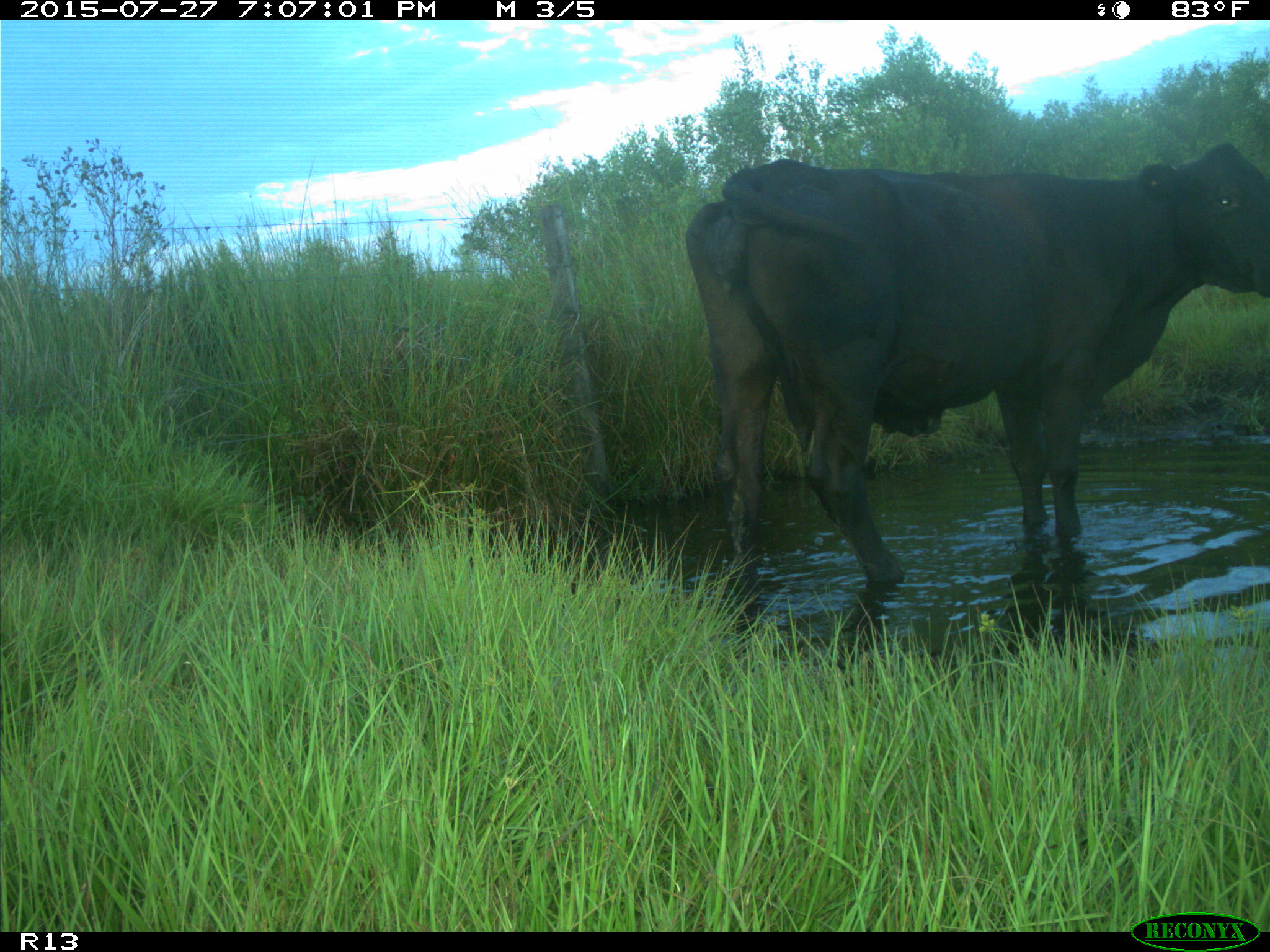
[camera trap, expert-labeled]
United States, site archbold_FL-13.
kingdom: Animalia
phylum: Chordata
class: Mammalia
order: Artiodactyla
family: Bovidae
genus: Bos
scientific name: Bos taurus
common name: domestic cow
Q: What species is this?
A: Bos taurus (domestic cow).